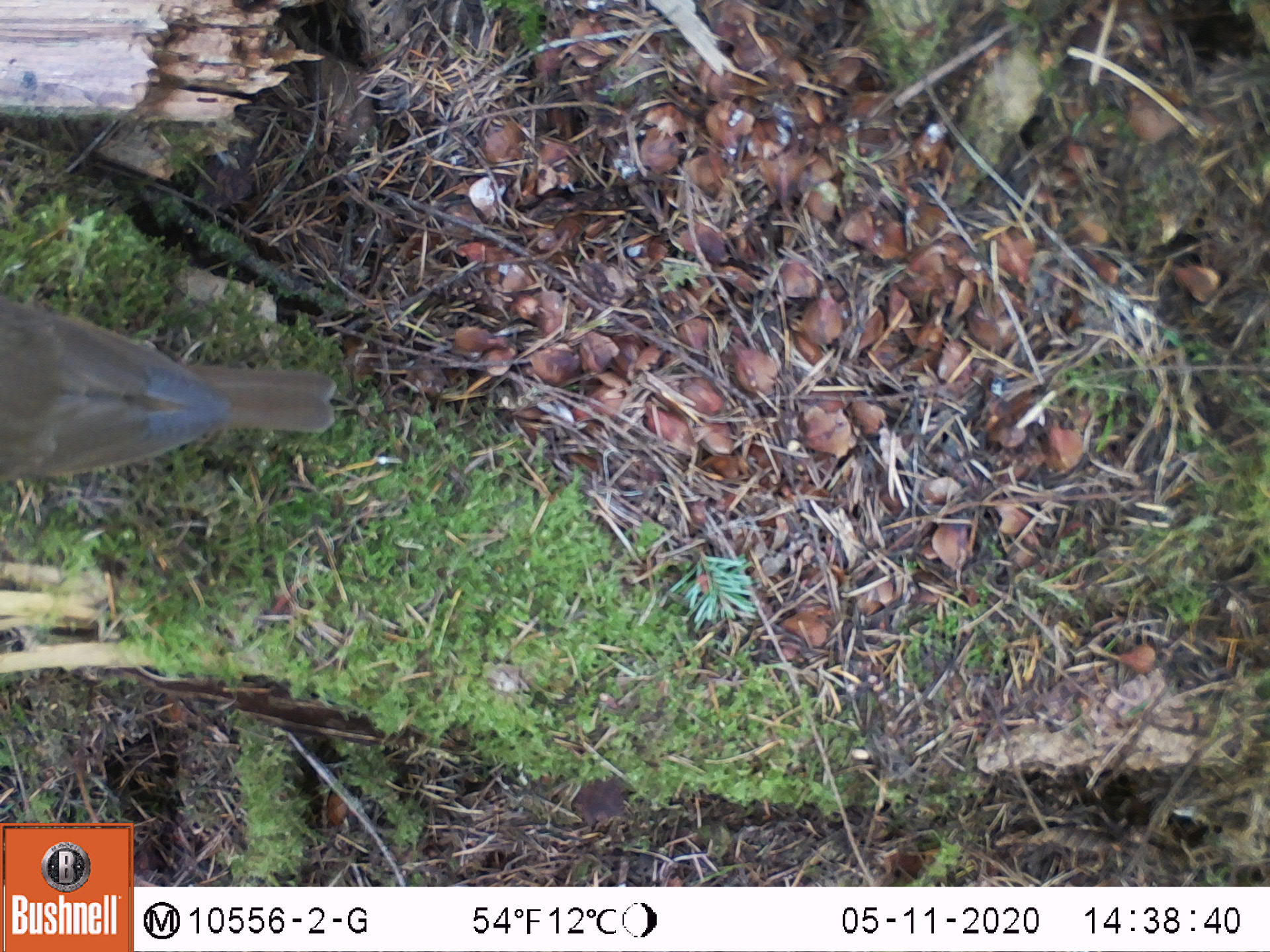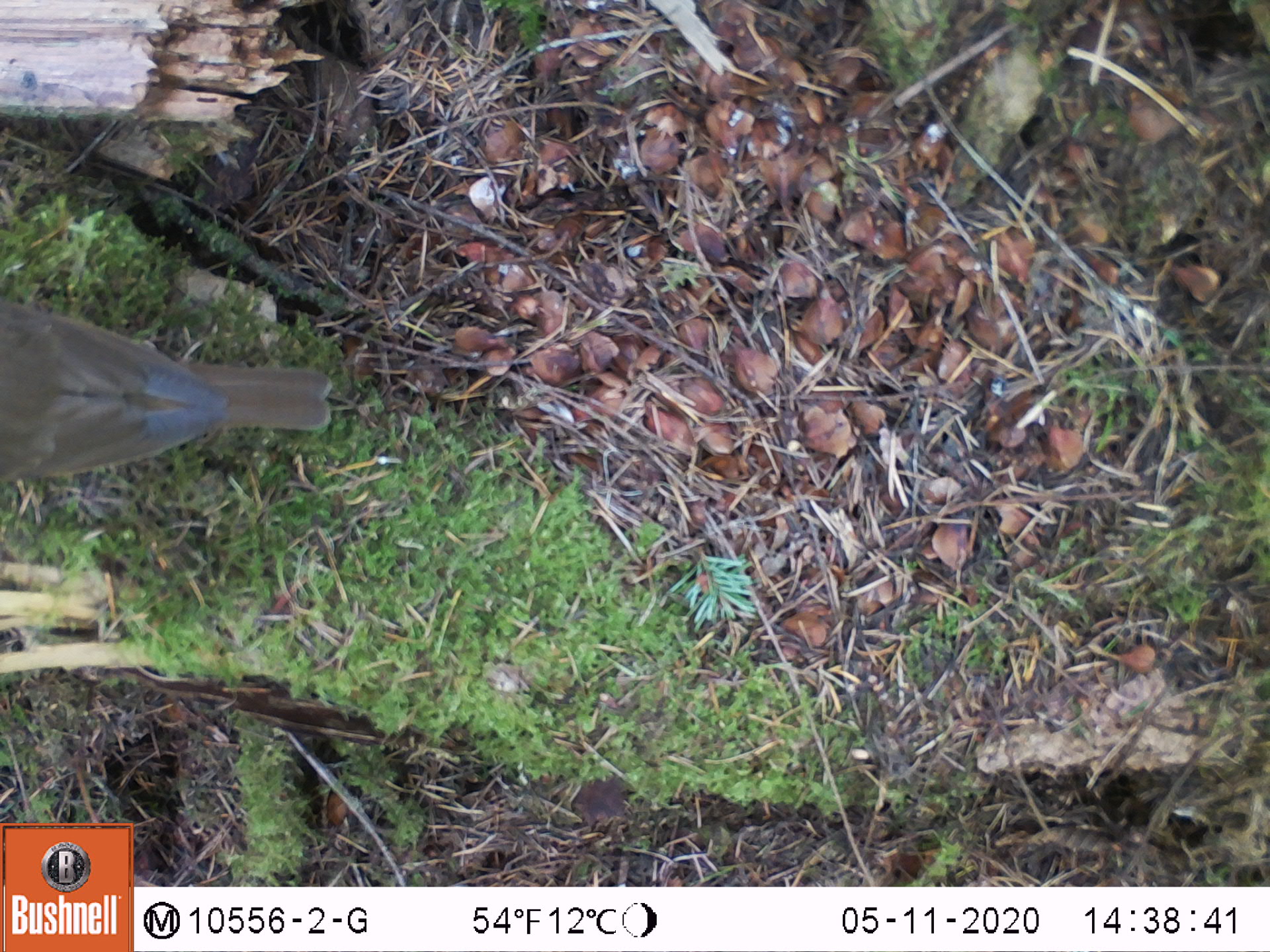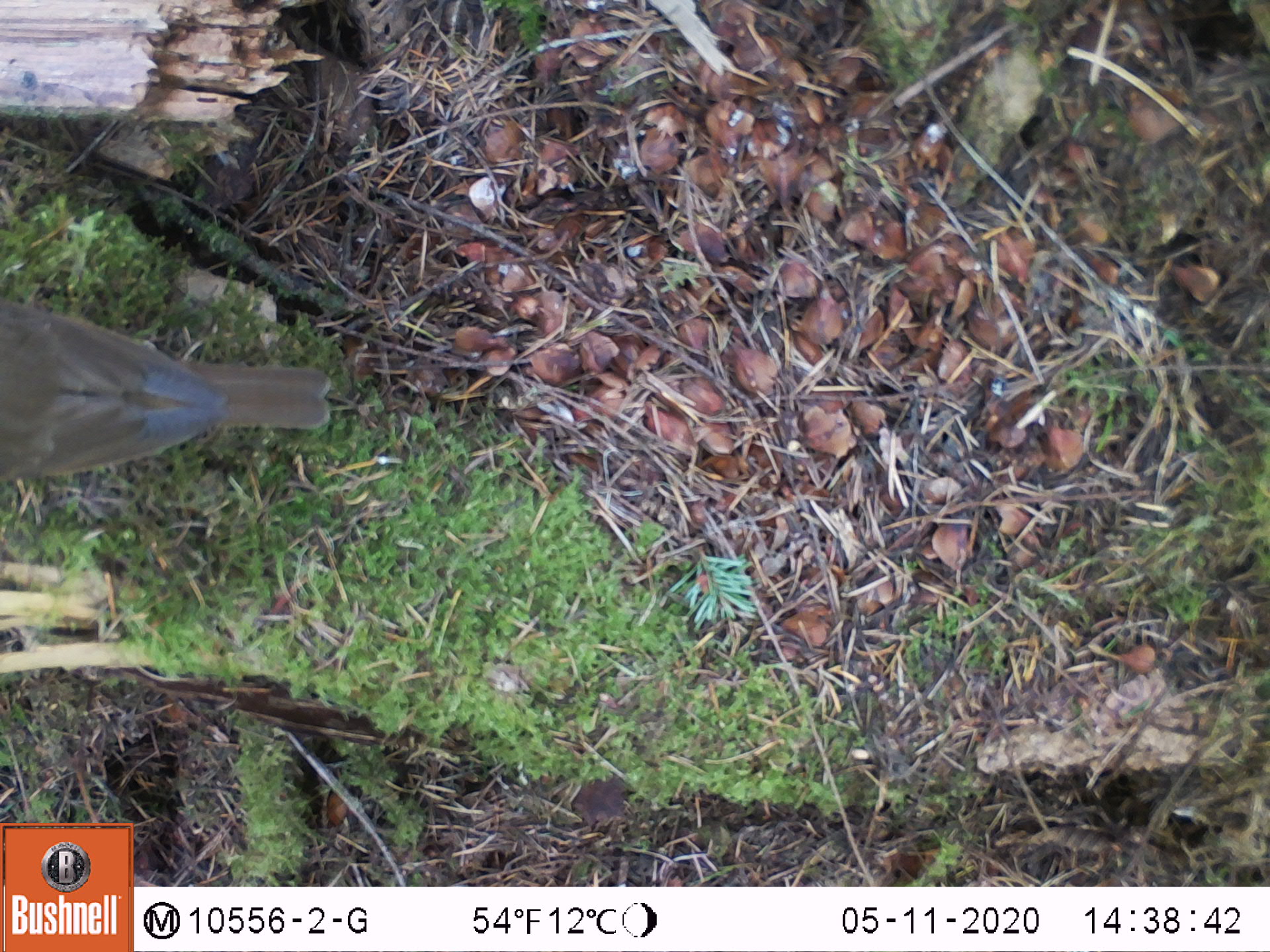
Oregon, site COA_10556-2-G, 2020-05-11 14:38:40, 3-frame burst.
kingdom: Animalia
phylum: Chordata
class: Aves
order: Passeriformes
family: Turdidae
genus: Catharus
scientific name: Catharus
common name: brown thrushes and nightingale-thrushes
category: catharus species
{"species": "catharus species (brown thrushes and nightingale-thrushes) (Catharus)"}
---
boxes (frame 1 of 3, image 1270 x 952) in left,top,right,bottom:
catharus species: 0,289,351,496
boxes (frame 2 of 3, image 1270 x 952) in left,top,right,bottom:
catharus species: 0,289,349,496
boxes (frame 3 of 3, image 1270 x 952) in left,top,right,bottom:
catharus species: 0,294,347,492